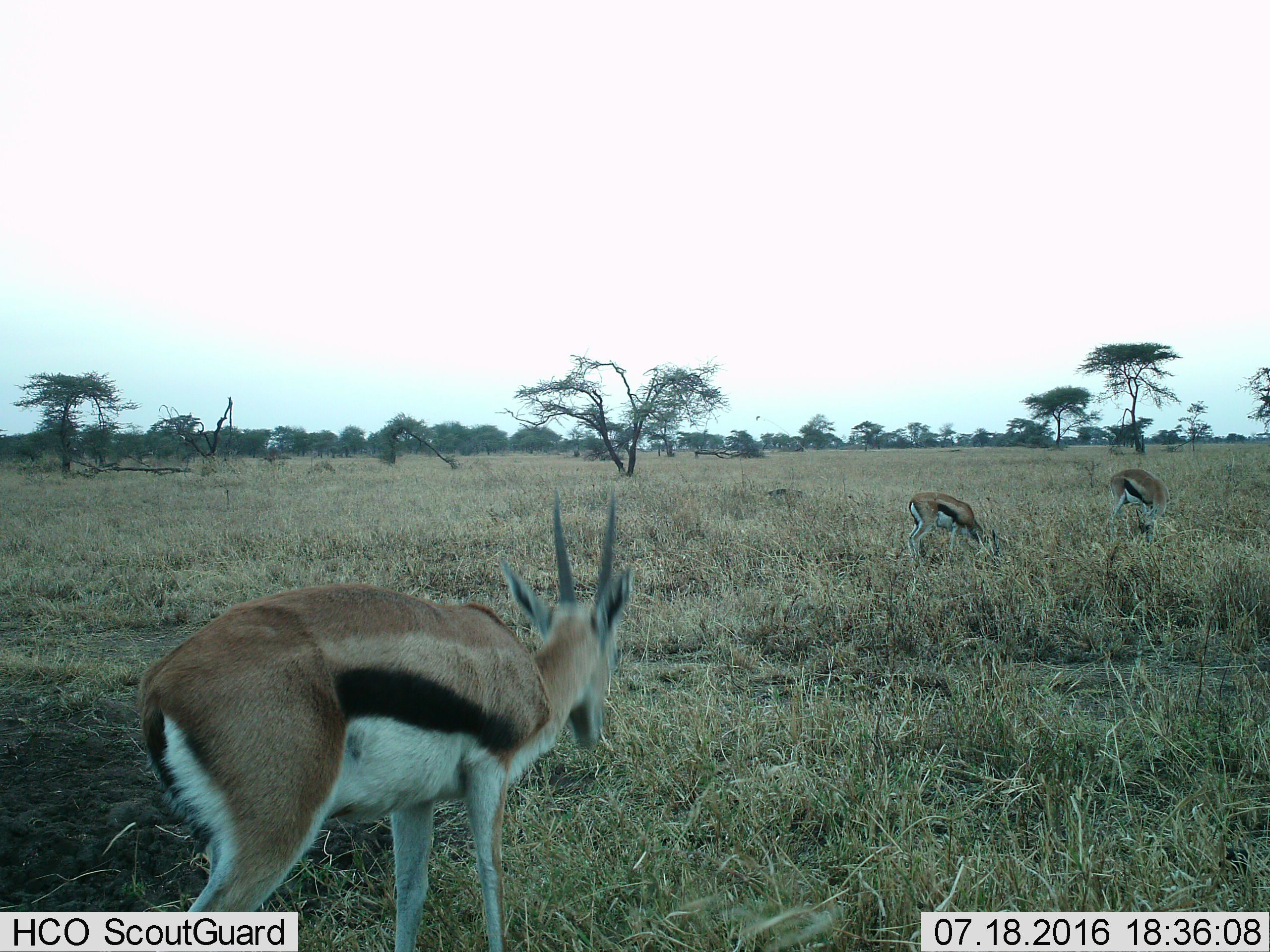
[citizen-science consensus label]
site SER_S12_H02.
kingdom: Animalia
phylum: Chordata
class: Mammalia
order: Artiodactyla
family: Bovidae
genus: Eudorcas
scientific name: Eudorcas thomsonii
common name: thomson's gazelle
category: gazellethomsons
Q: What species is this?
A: Gazellethomsons (thomson's gazelle) (Eudorcas thomsonii).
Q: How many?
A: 3.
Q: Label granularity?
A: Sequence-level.